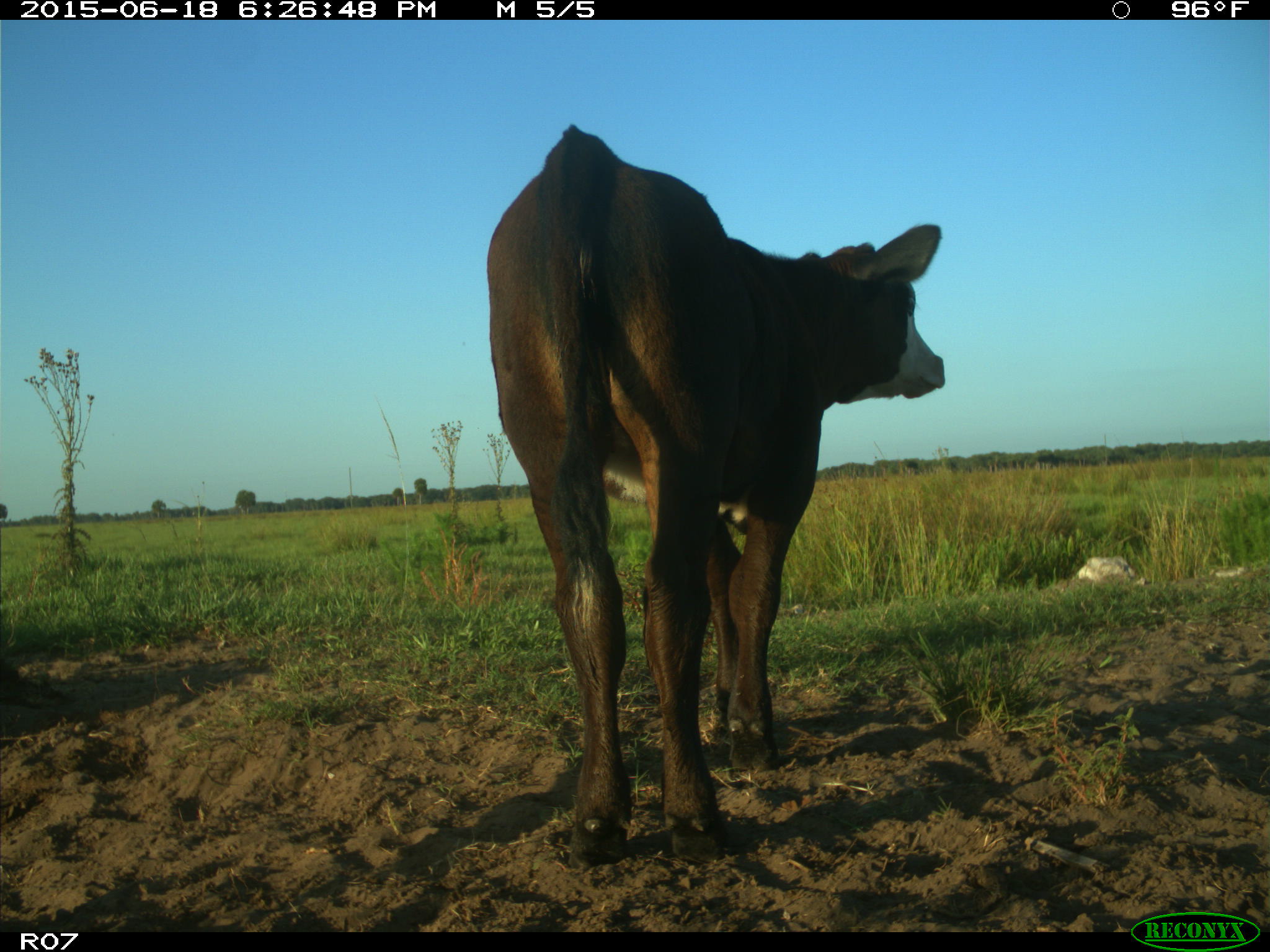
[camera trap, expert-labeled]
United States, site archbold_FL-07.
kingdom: Animalia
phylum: Chordata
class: Mammalia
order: Artiodactyla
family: Bovidae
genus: Bos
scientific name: Bos taurus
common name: domestic cow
Bos taurus (domestic cow).